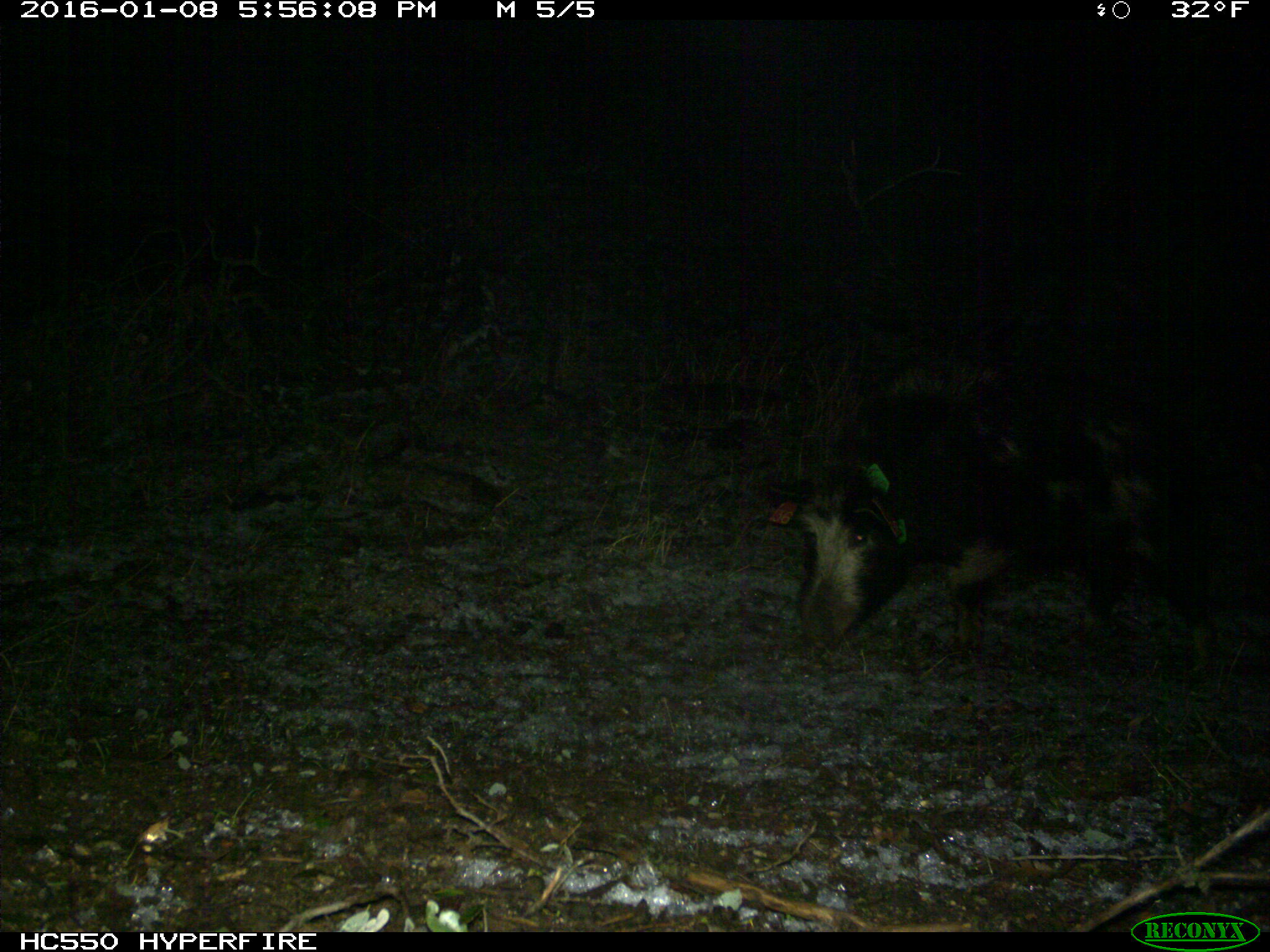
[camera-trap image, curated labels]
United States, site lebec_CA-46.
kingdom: Animalia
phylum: Chordata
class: Mammalia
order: Artiodactyla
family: Suidae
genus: Sus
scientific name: Sus scrofa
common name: wild boar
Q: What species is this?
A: Sus scrofa (wild boar).